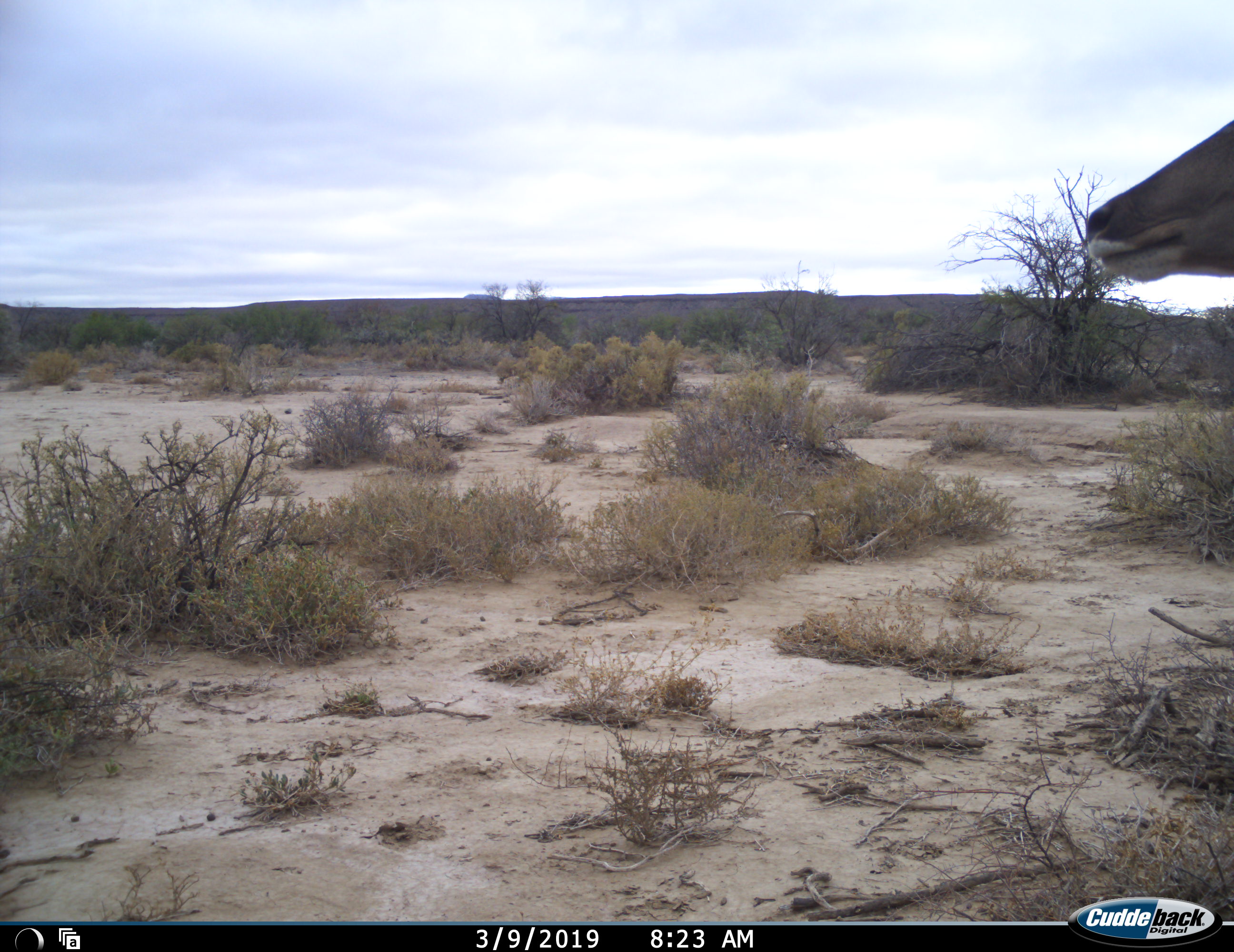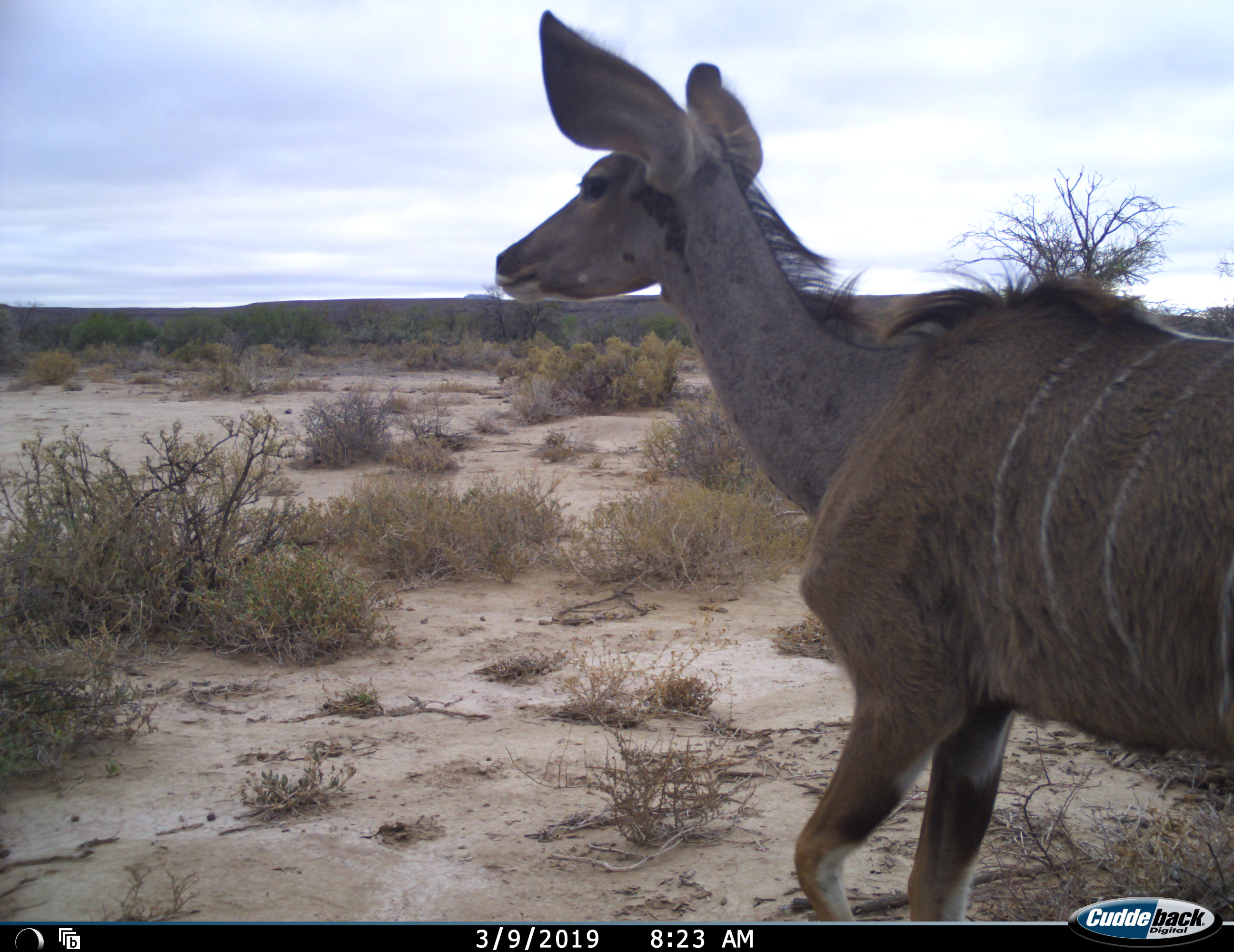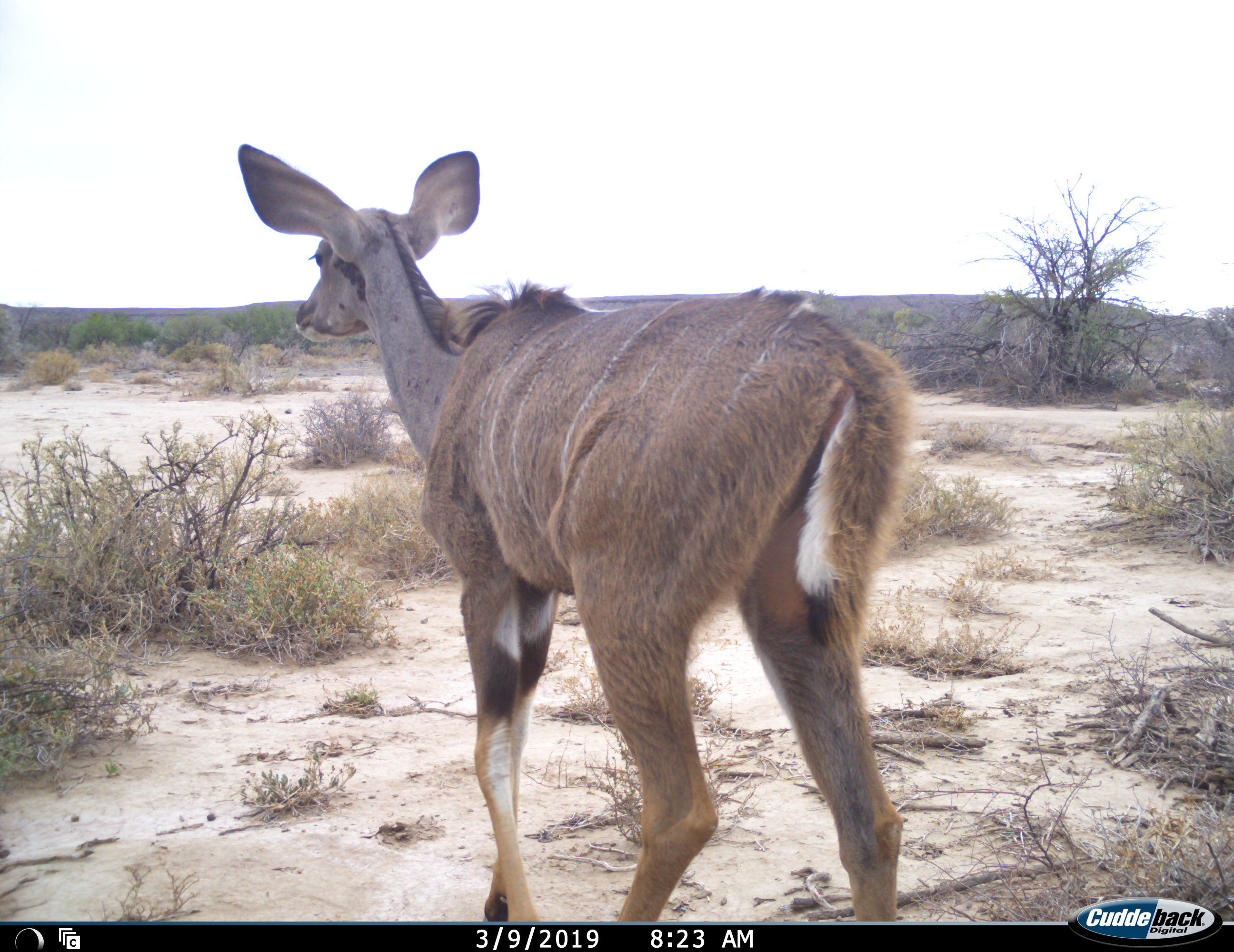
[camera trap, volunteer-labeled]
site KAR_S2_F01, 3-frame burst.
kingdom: Animalia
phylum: Chordata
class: Mammalia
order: Artiodactyla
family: Bovidae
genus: Tragelaphus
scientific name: Tragelaphus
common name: kudu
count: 1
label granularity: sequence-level